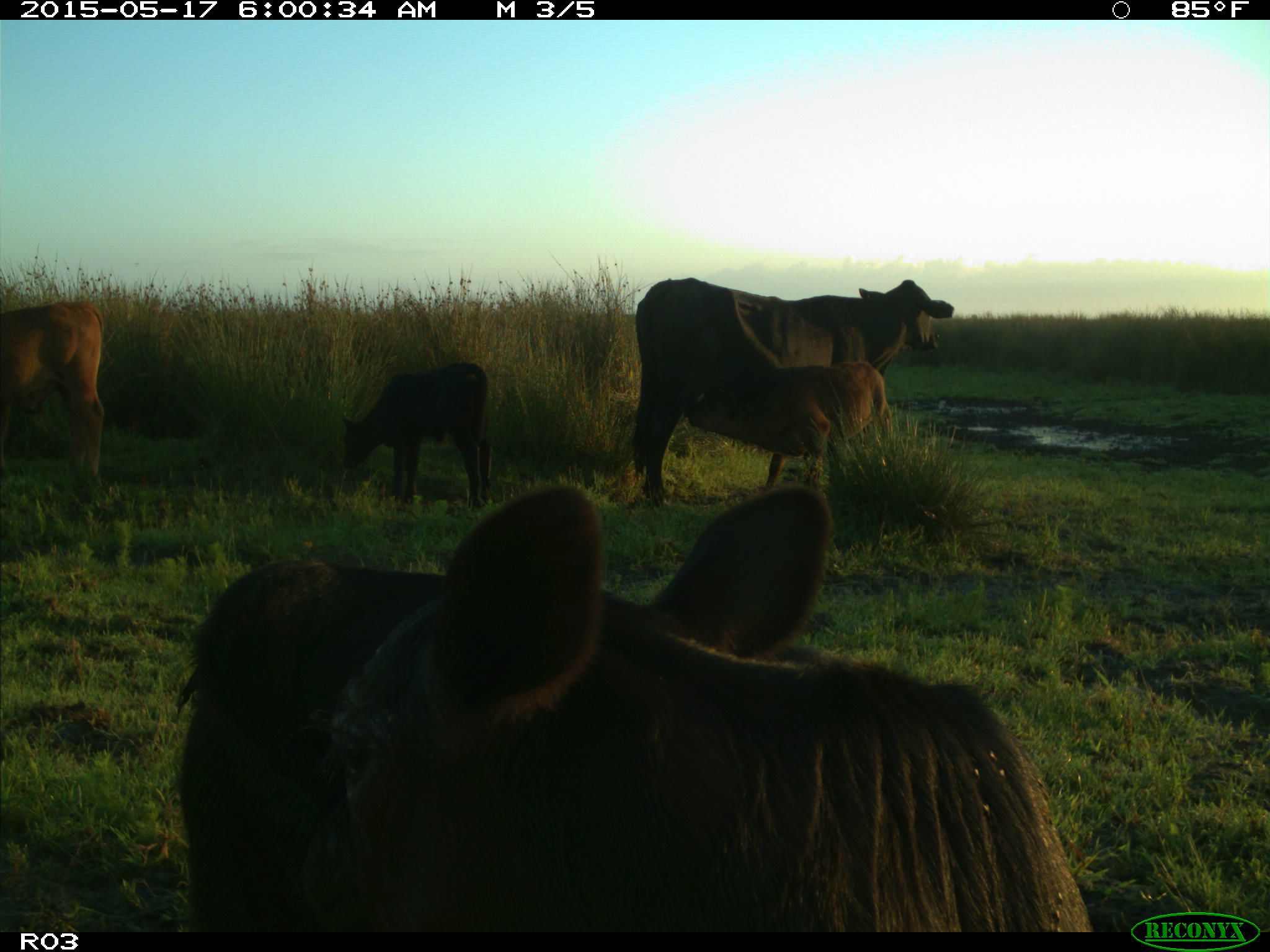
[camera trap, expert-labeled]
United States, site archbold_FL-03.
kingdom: Animalia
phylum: Chordata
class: Mammalia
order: Artiodactyla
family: Bovidae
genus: Bos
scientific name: Bos taurus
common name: domestic cow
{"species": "Bos taurus (domestic cow)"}